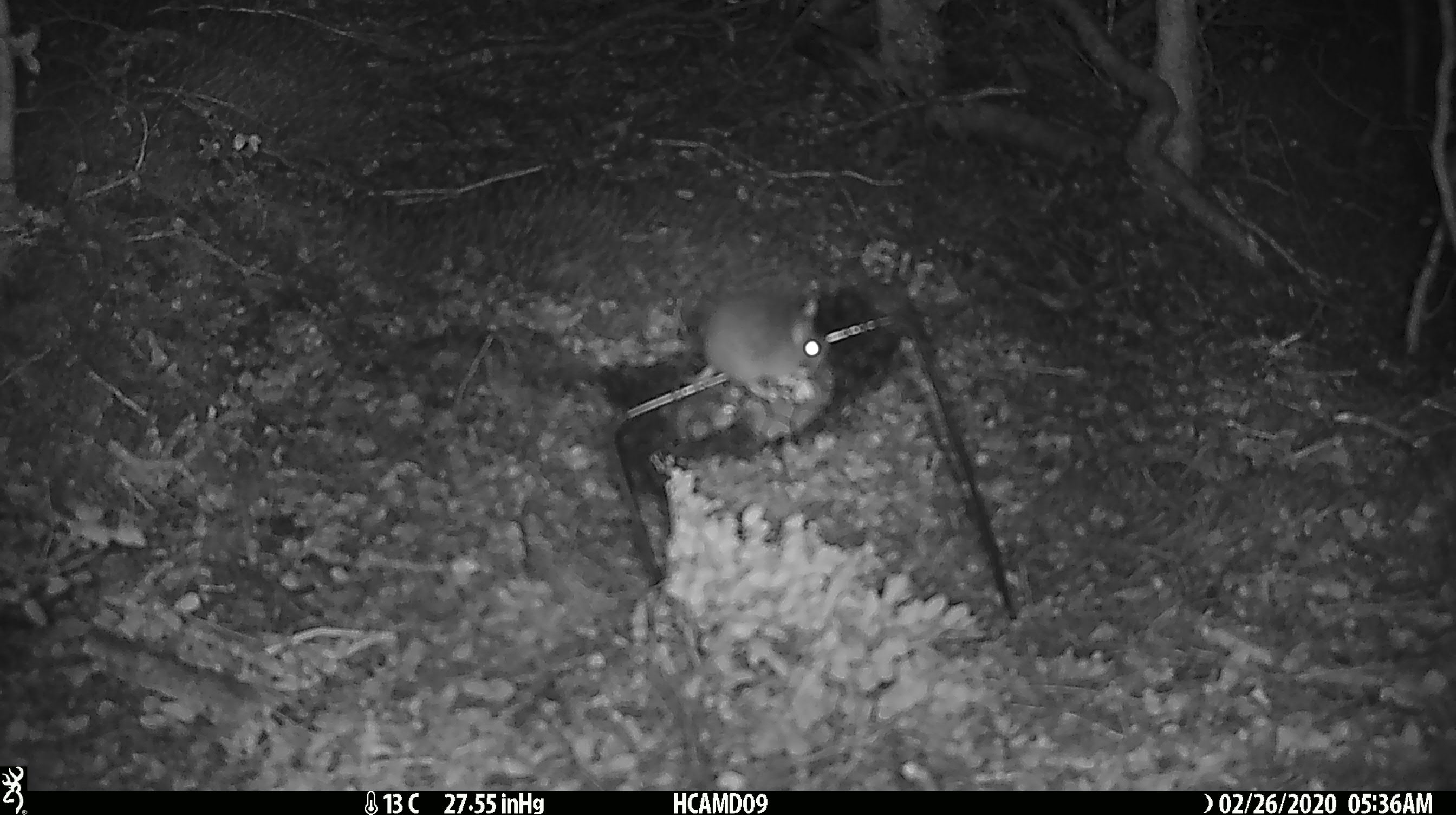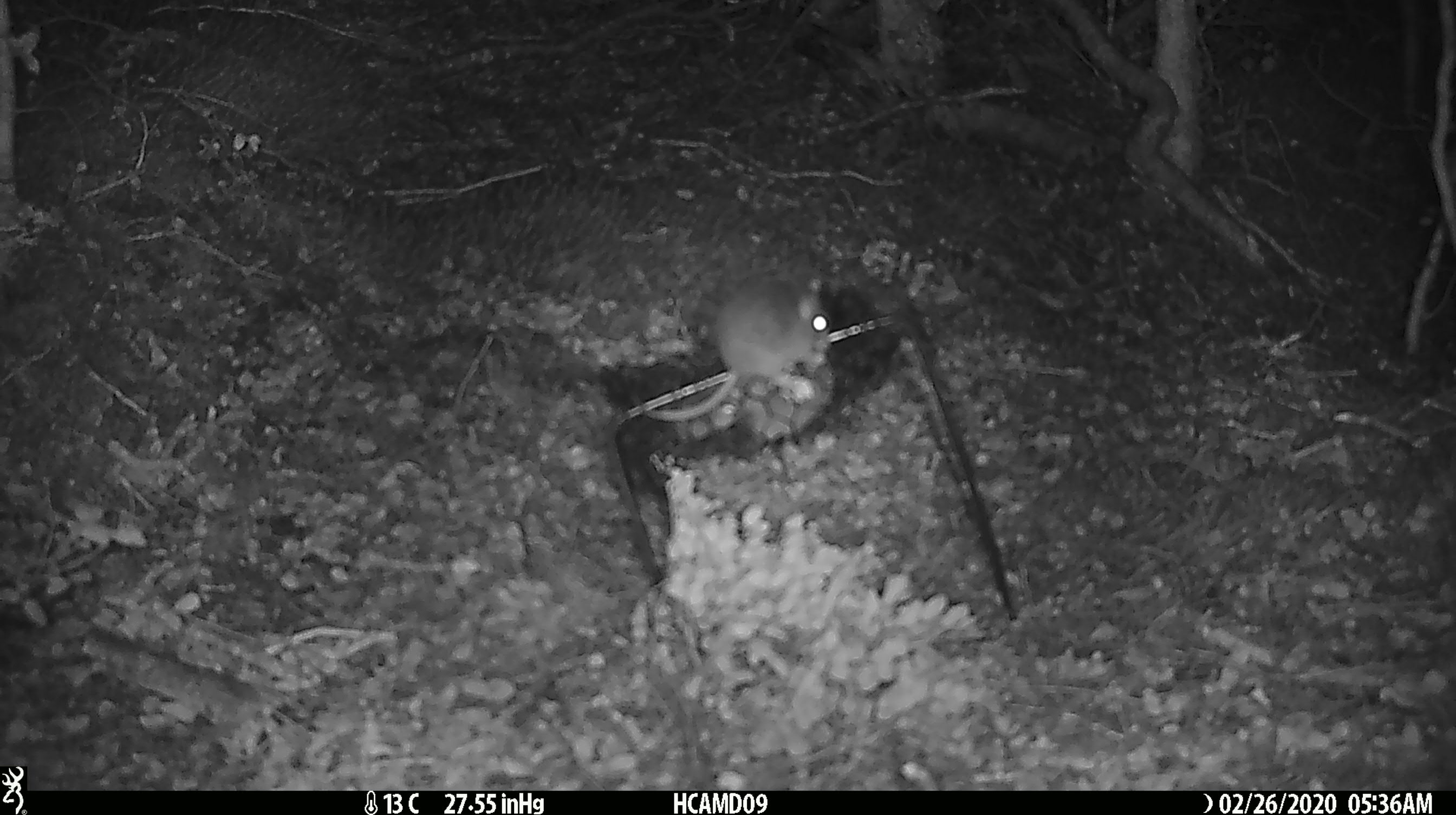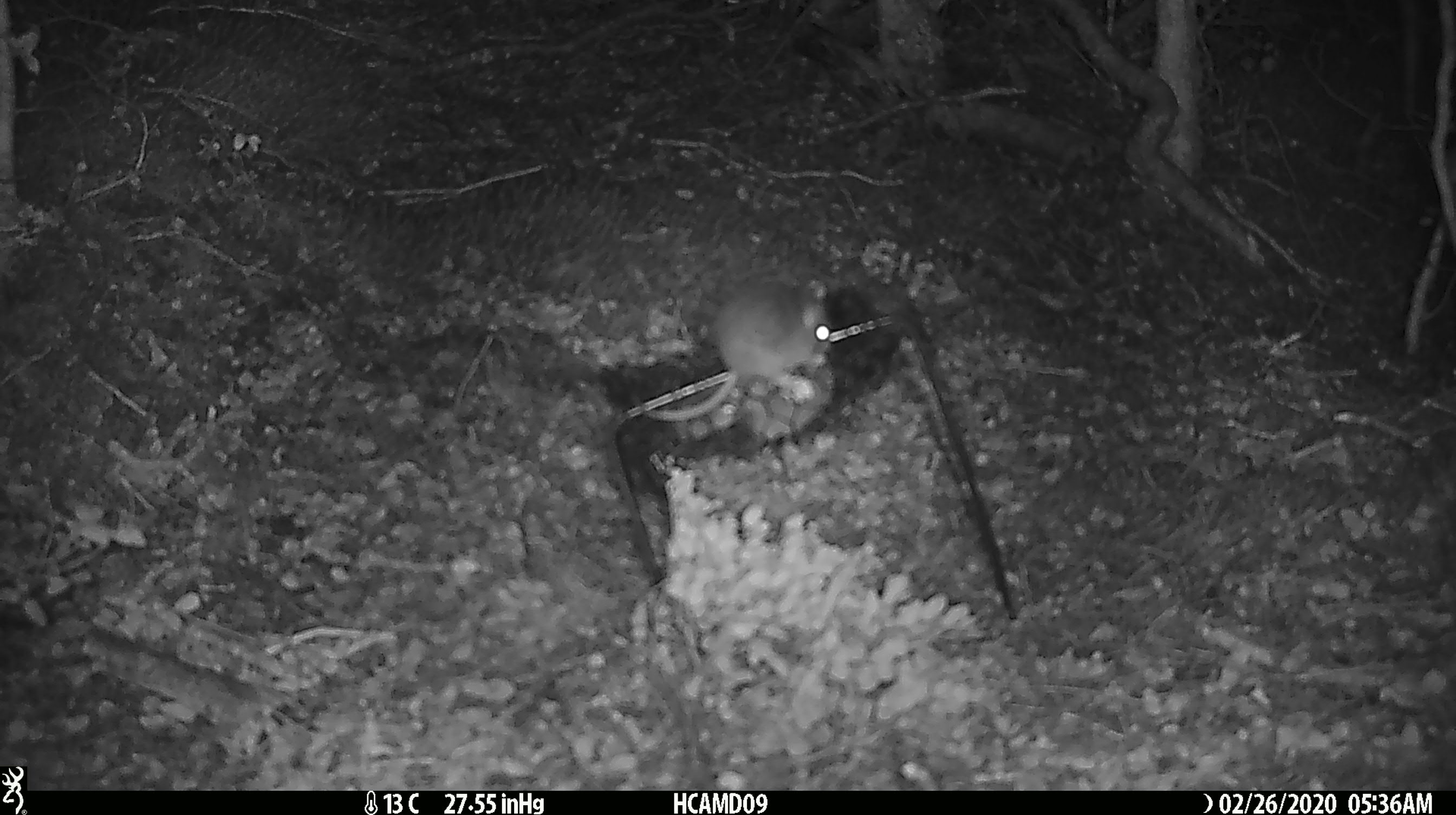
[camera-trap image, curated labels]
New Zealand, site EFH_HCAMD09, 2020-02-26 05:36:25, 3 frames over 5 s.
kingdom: Animalia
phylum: Chordata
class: Mammalia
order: Rodentia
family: Muridae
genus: Mus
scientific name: Mus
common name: mouse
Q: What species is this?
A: Mouse (Mus).